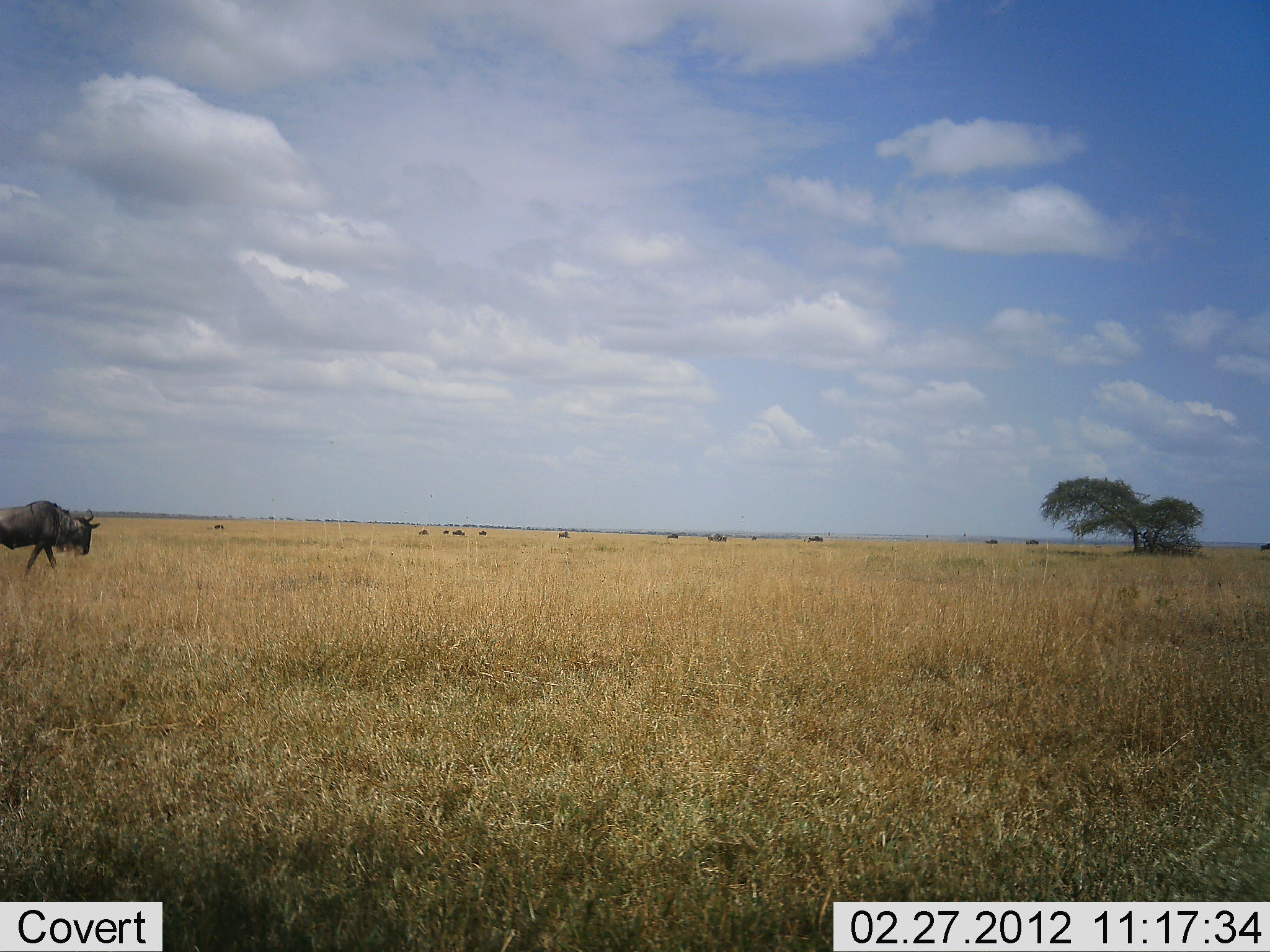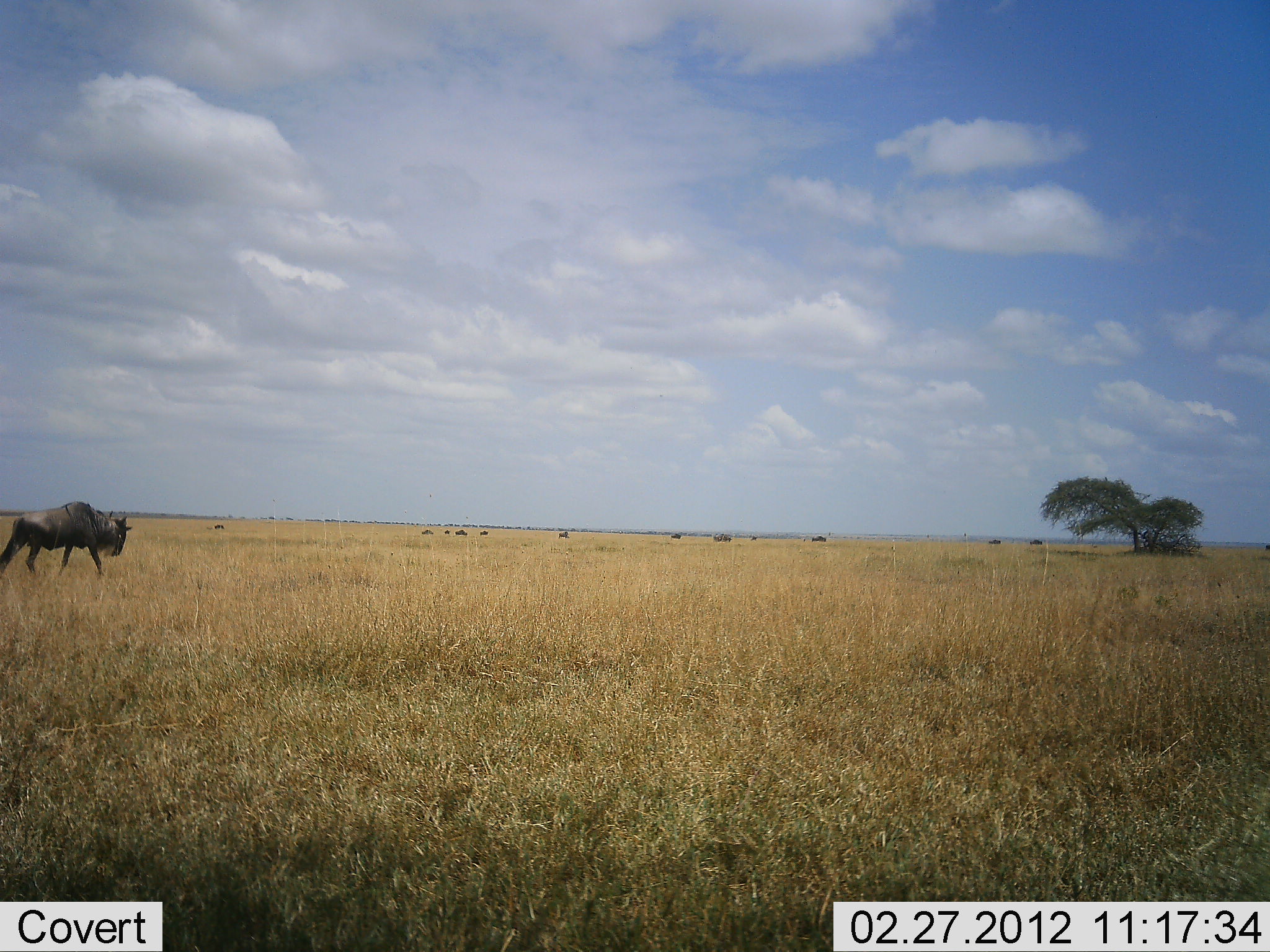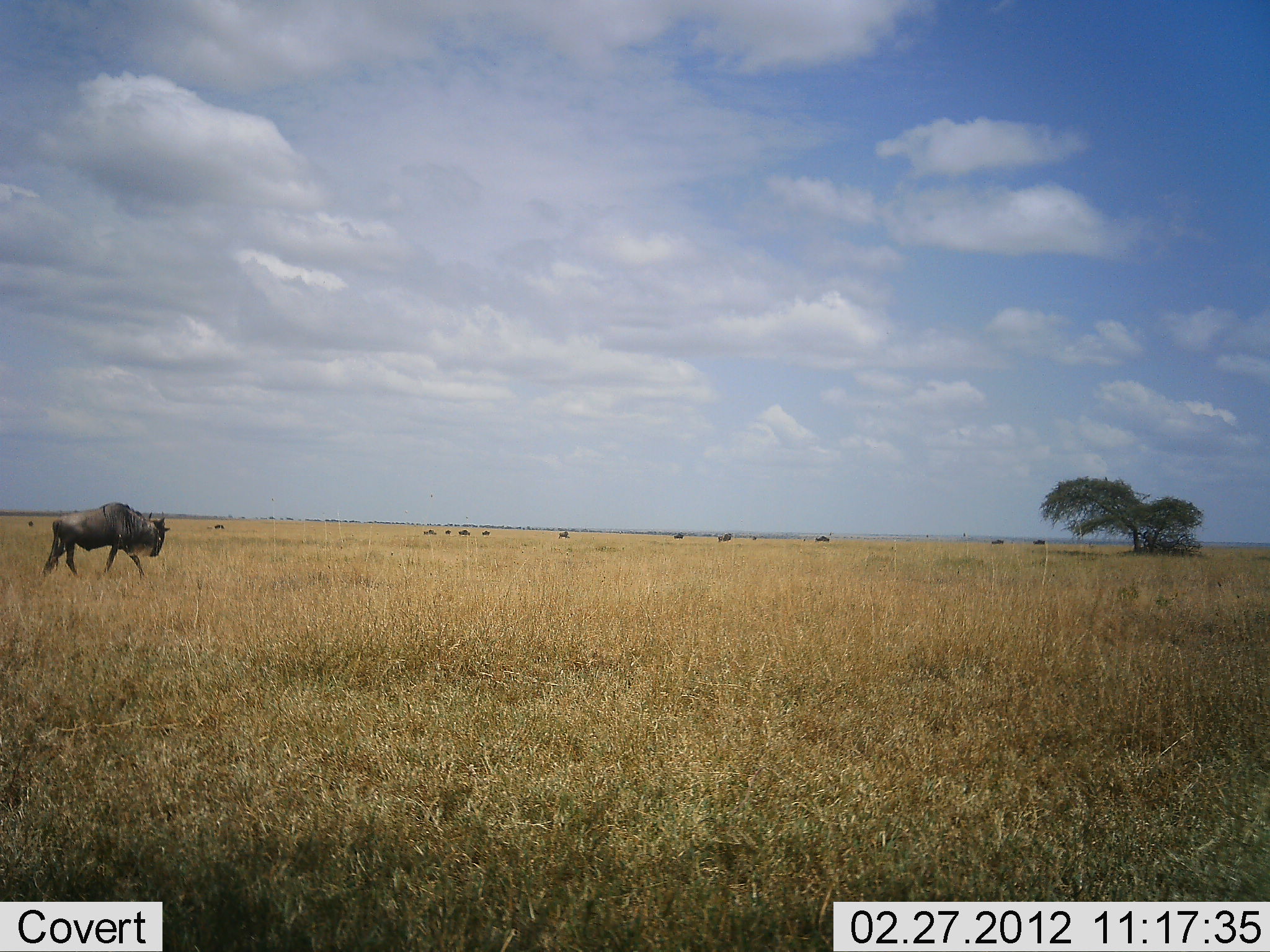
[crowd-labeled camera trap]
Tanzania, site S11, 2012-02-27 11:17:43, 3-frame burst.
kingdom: Animalia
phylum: Chordata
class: Mammalia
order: Artiodactyla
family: Bovidae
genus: Connochaetes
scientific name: Connochaetes taurinus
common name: blue wildebeest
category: wildebeest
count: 11-50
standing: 12%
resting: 0%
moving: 100%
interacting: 0%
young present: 0%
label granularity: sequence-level